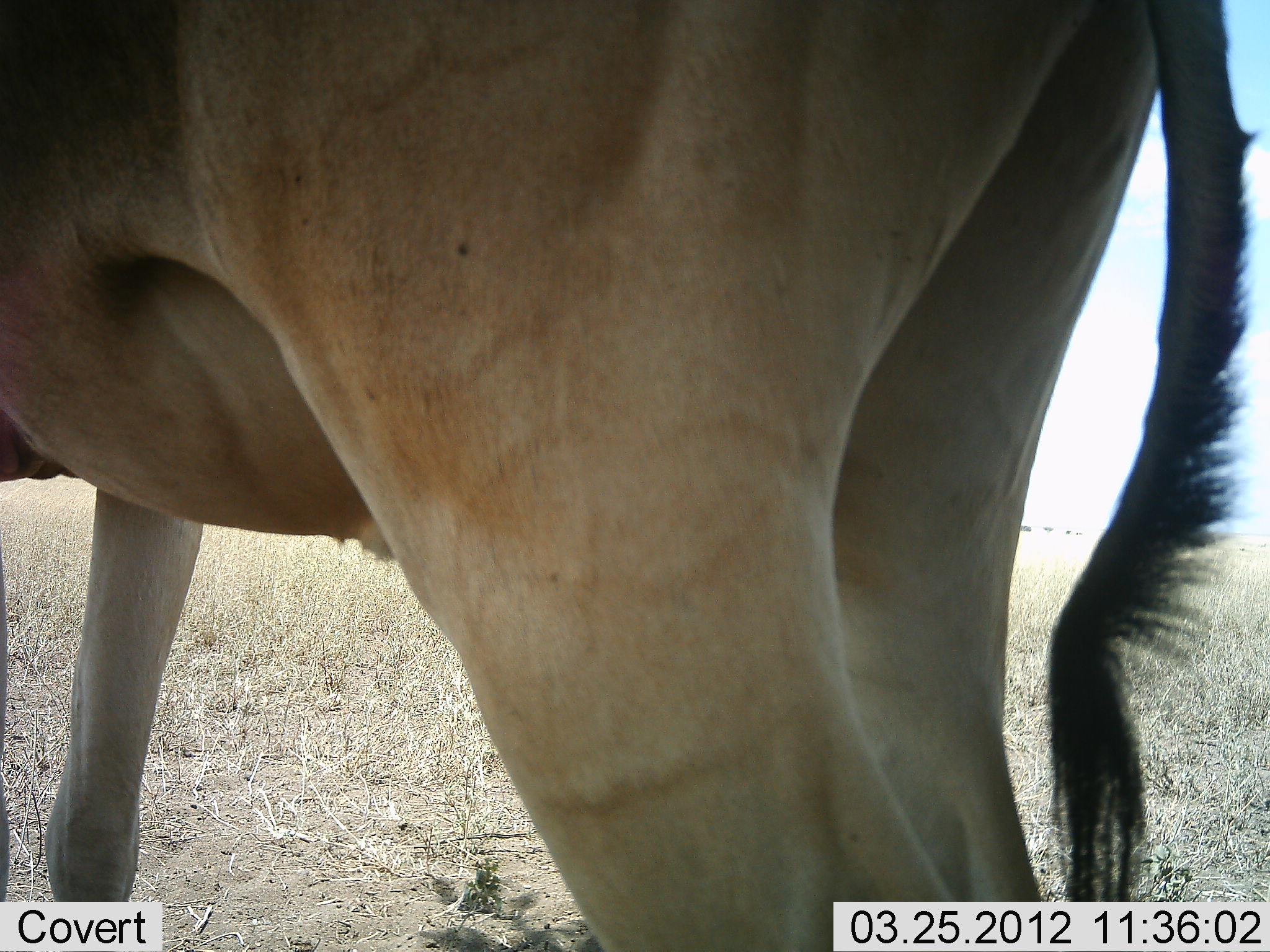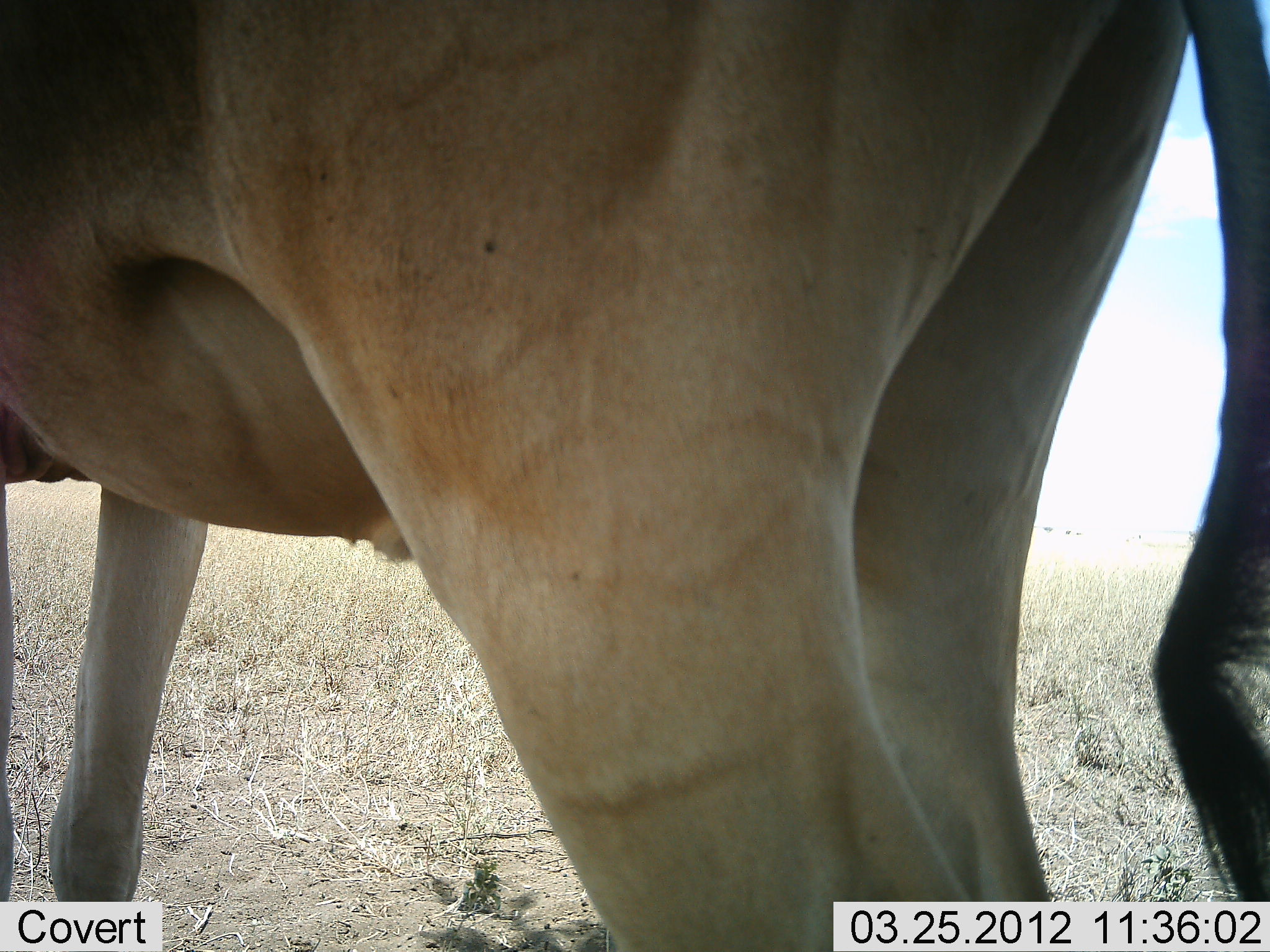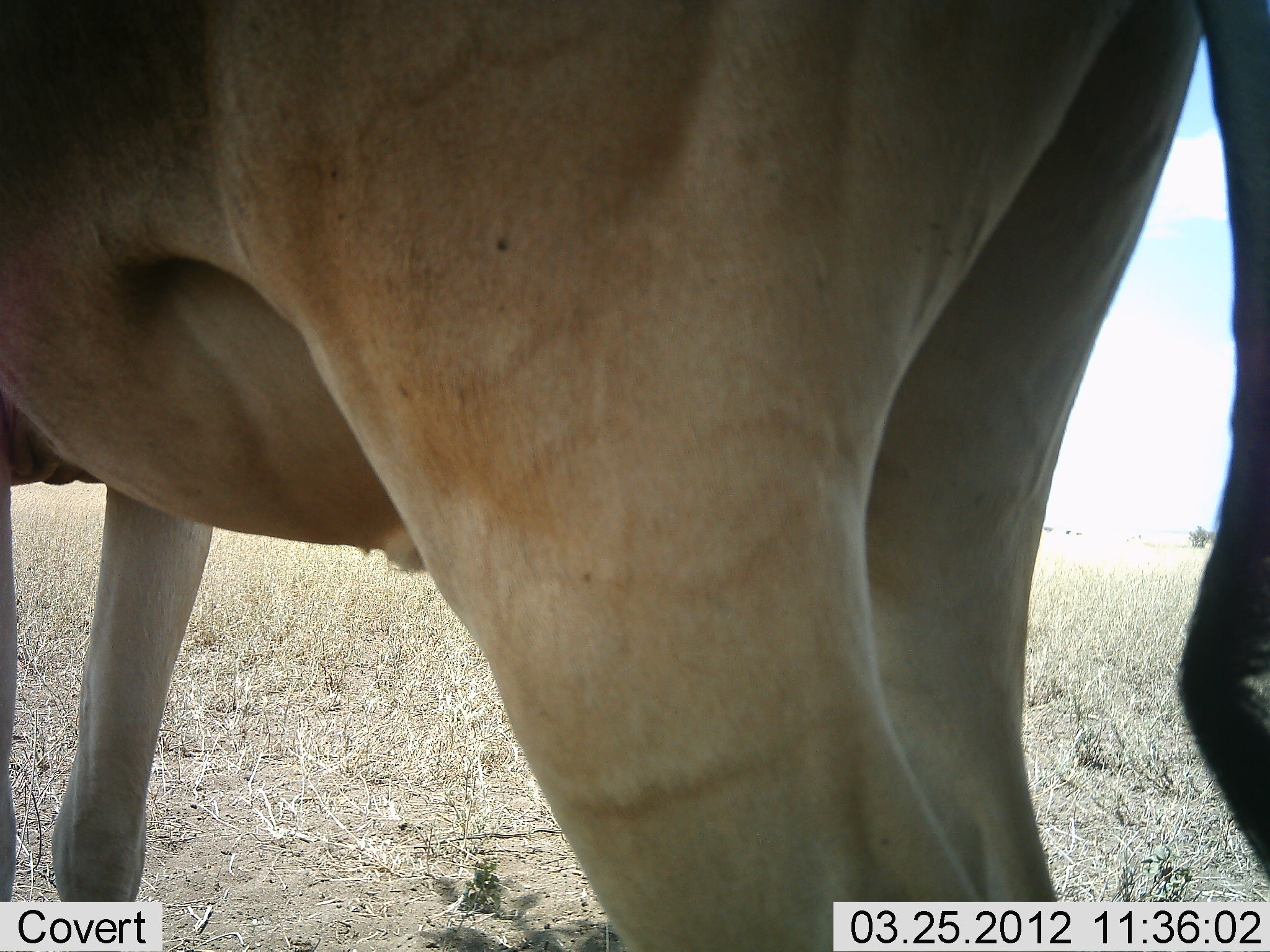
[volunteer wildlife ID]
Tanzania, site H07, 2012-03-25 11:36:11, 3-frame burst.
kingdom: Animalia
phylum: Chordata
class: Mammalia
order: Artiodactyla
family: Bovidae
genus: Alcelaphus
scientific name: Alcelaphus buselaphus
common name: hartebeest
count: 1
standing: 93%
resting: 0%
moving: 0%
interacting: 7%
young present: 0%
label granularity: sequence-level